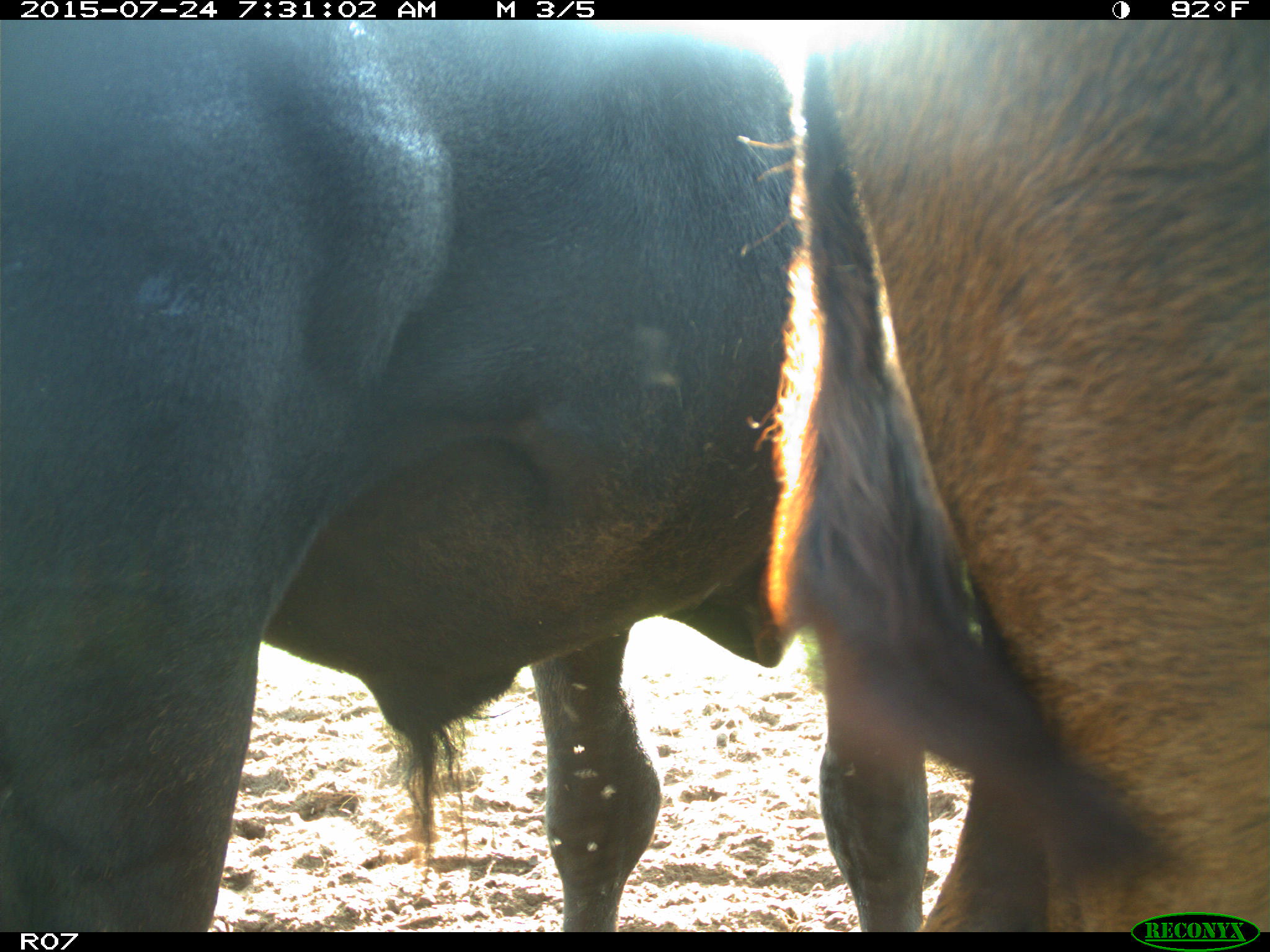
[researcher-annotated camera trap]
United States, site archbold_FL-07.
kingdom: Animalia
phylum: Chordata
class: Mammalia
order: Artiodactyla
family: Bovidae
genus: Bos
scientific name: Bos taurus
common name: domestic cow